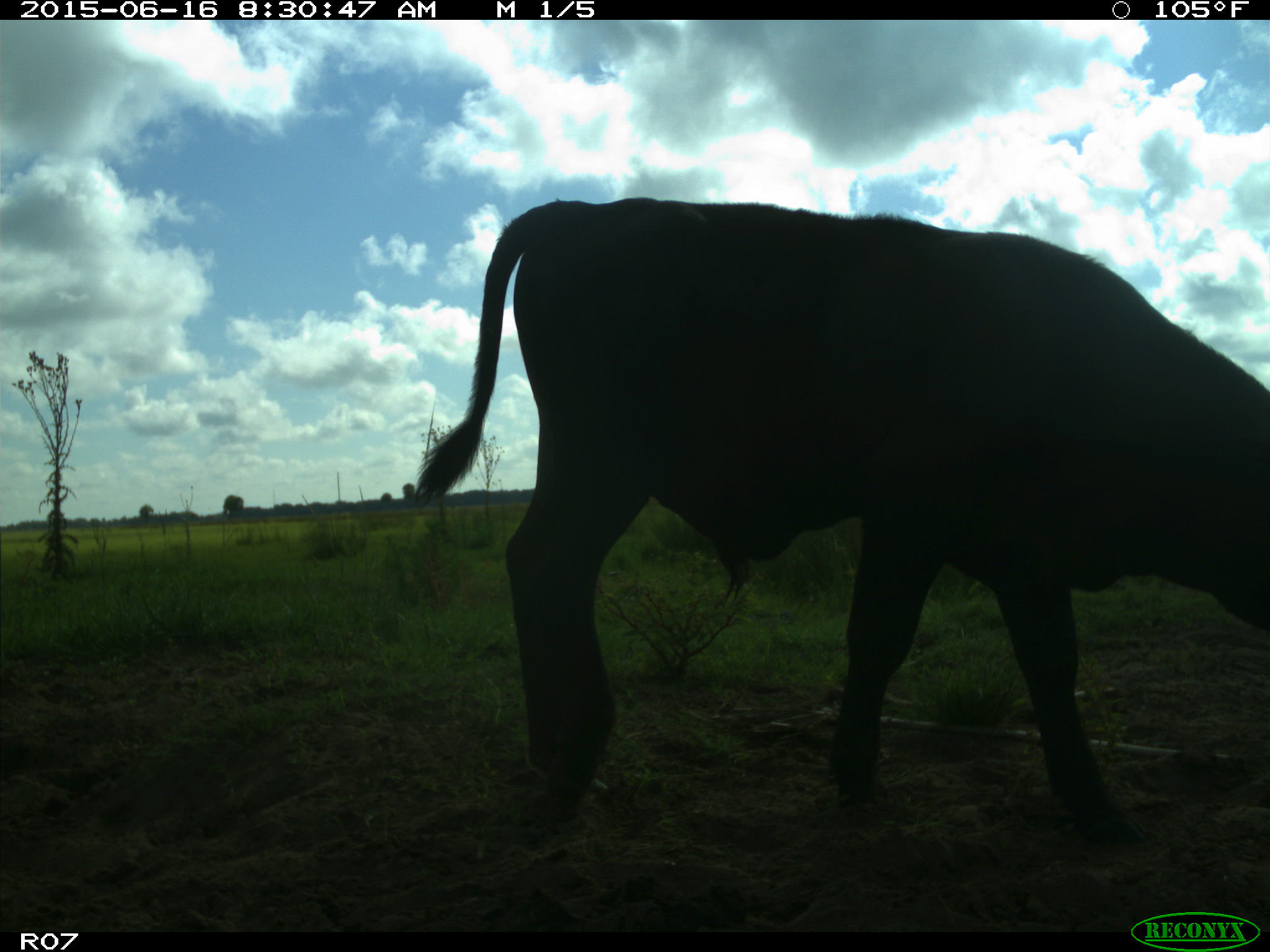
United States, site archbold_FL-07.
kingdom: Animalia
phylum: Chordata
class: Mammalia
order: Artiodactyla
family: Bovidae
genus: Bos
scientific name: Bos taurus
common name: domestic cow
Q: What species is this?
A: Bos taurus (domestic cow).